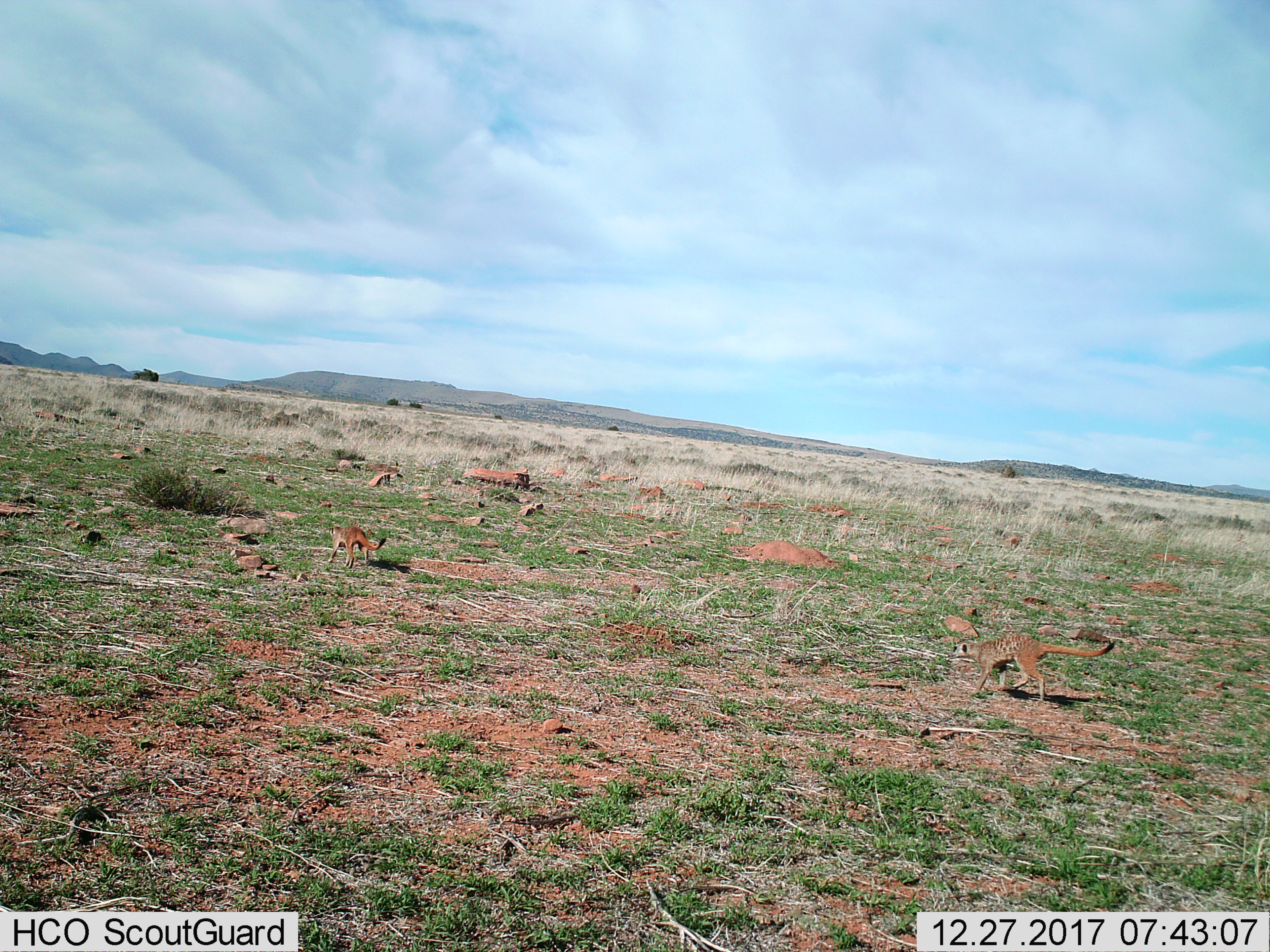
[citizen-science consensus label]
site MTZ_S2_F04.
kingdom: Animalia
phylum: Chordata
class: Mammalia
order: Carnivora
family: Herpestidae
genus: Suricata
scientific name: Suricata suricatta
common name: meerkat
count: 2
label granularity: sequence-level